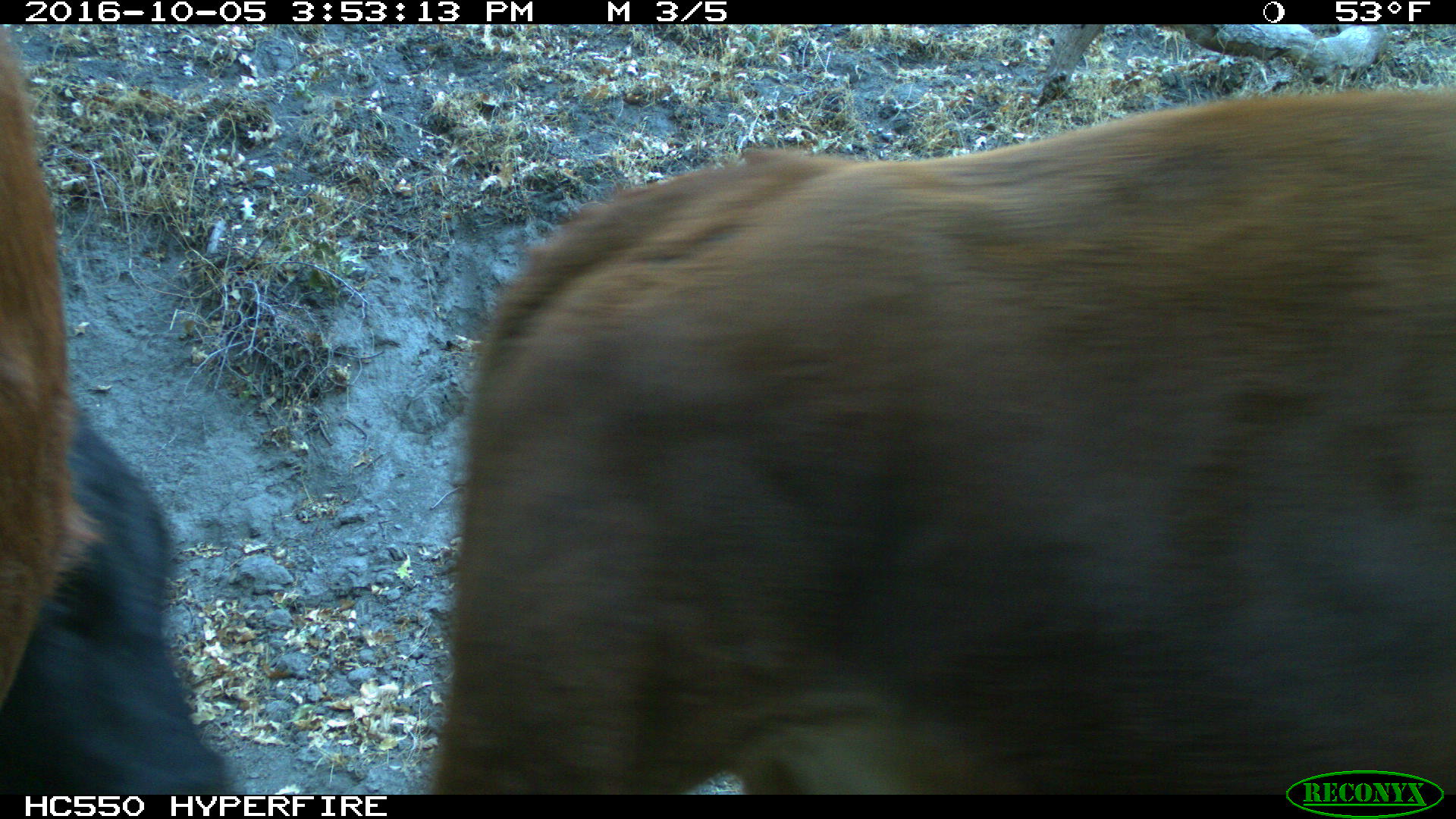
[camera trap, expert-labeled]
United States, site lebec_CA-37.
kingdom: Animalia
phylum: Chordata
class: Mammalia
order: Artiodactyla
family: Bovidae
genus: Bos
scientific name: Bos taurus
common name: domestic cow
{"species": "Bos taurus (domestic cow)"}